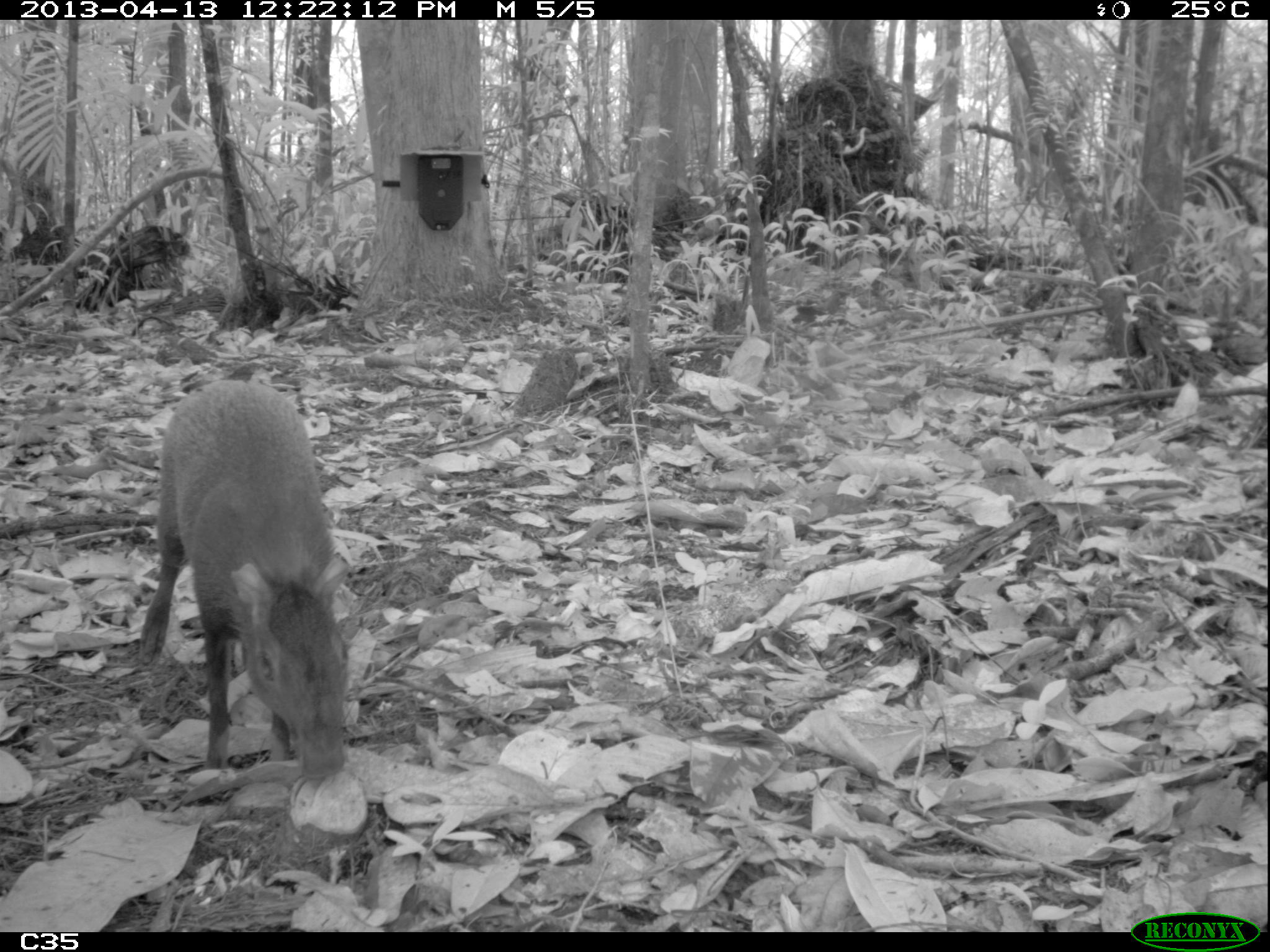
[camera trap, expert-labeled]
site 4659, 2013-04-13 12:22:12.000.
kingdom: Animalia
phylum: Chordata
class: Mammalia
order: Rodentia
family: Dasyproctidae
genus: Dasyprocta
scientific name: Dasyprocta leporina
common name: red-rumped agouti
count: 1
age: adult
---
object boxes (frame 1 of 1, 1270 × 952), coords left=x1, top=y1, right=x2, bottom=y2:
dasyprocta leporina: left=133, top=378, right=351, bottom=784